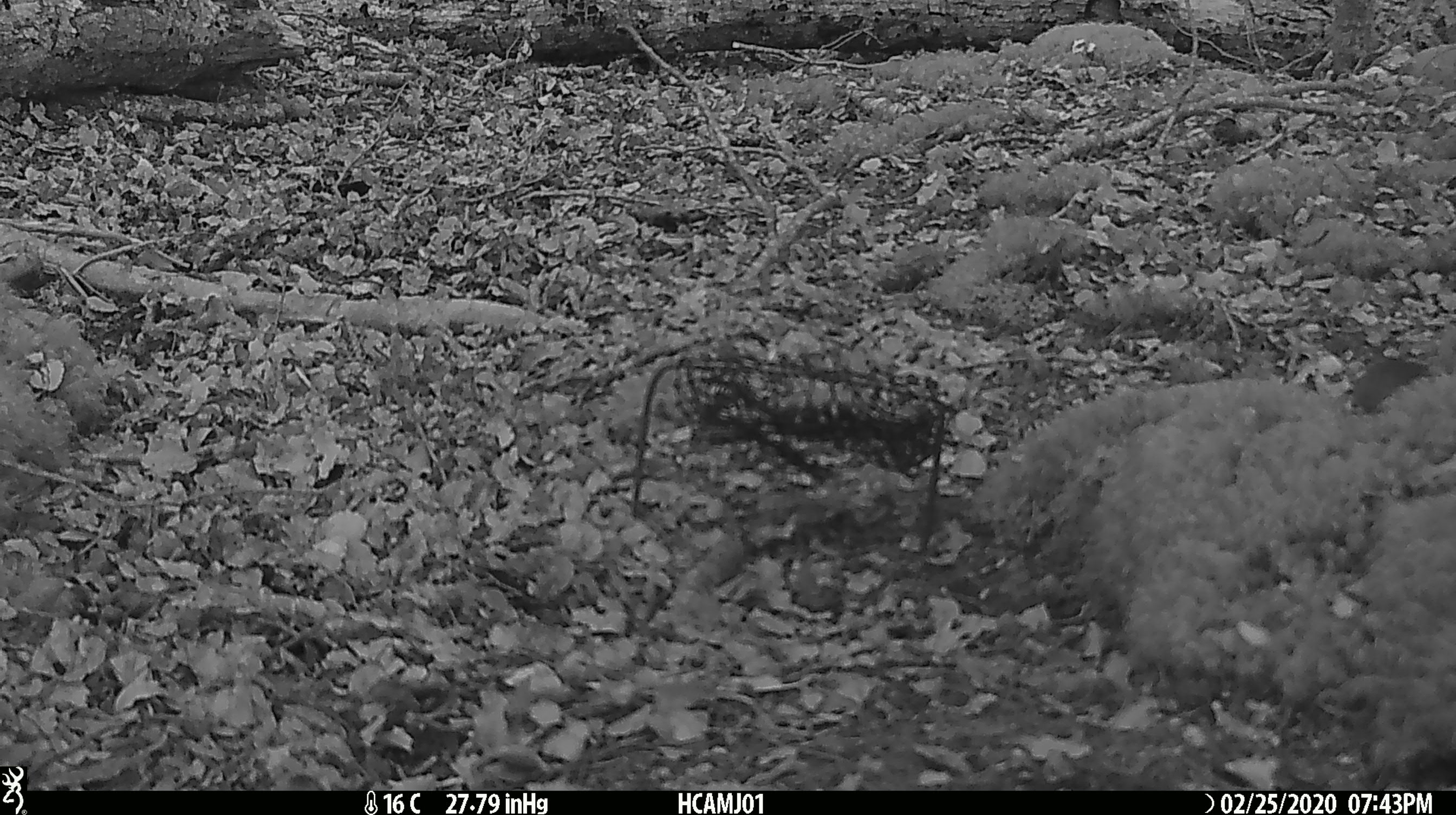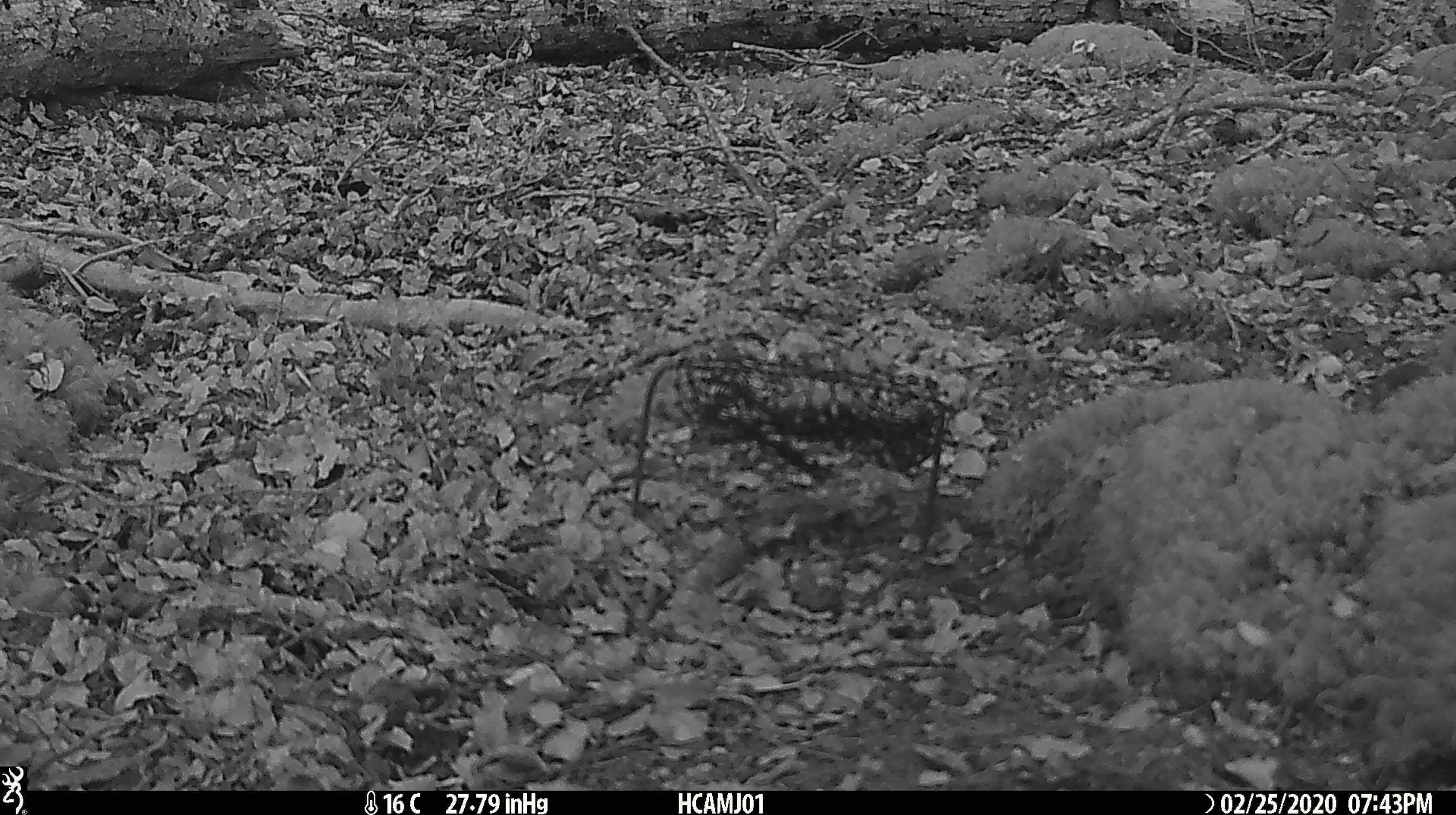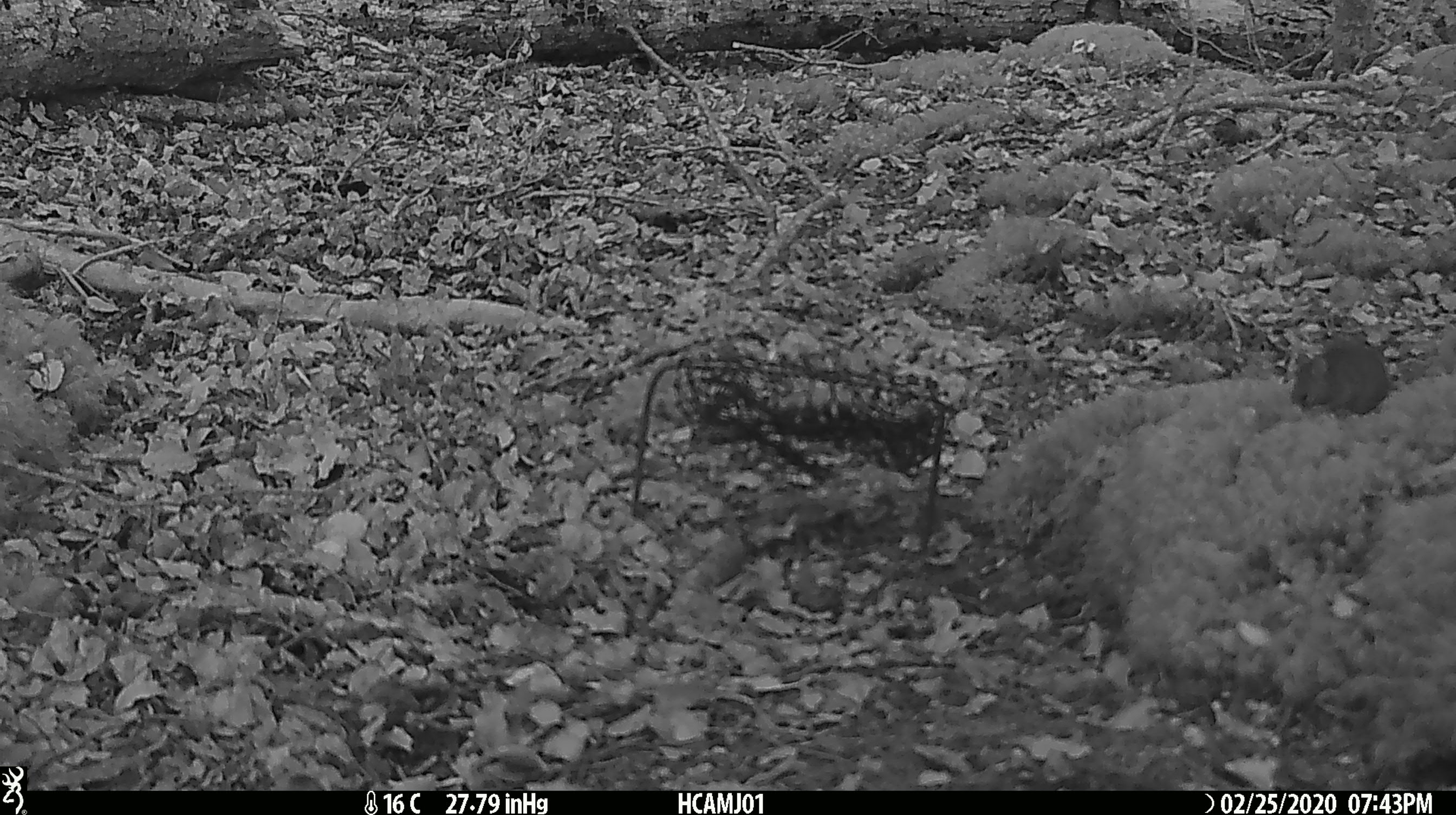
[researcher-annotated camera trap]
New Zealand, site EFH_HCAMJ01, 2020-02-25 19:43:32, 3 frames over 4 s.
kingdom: Animalia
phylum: Chordata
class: Mammalia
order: Rodentia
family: Muridae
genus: Mus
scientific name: Mus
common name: mouse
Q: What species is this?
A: Mouse (Mus).